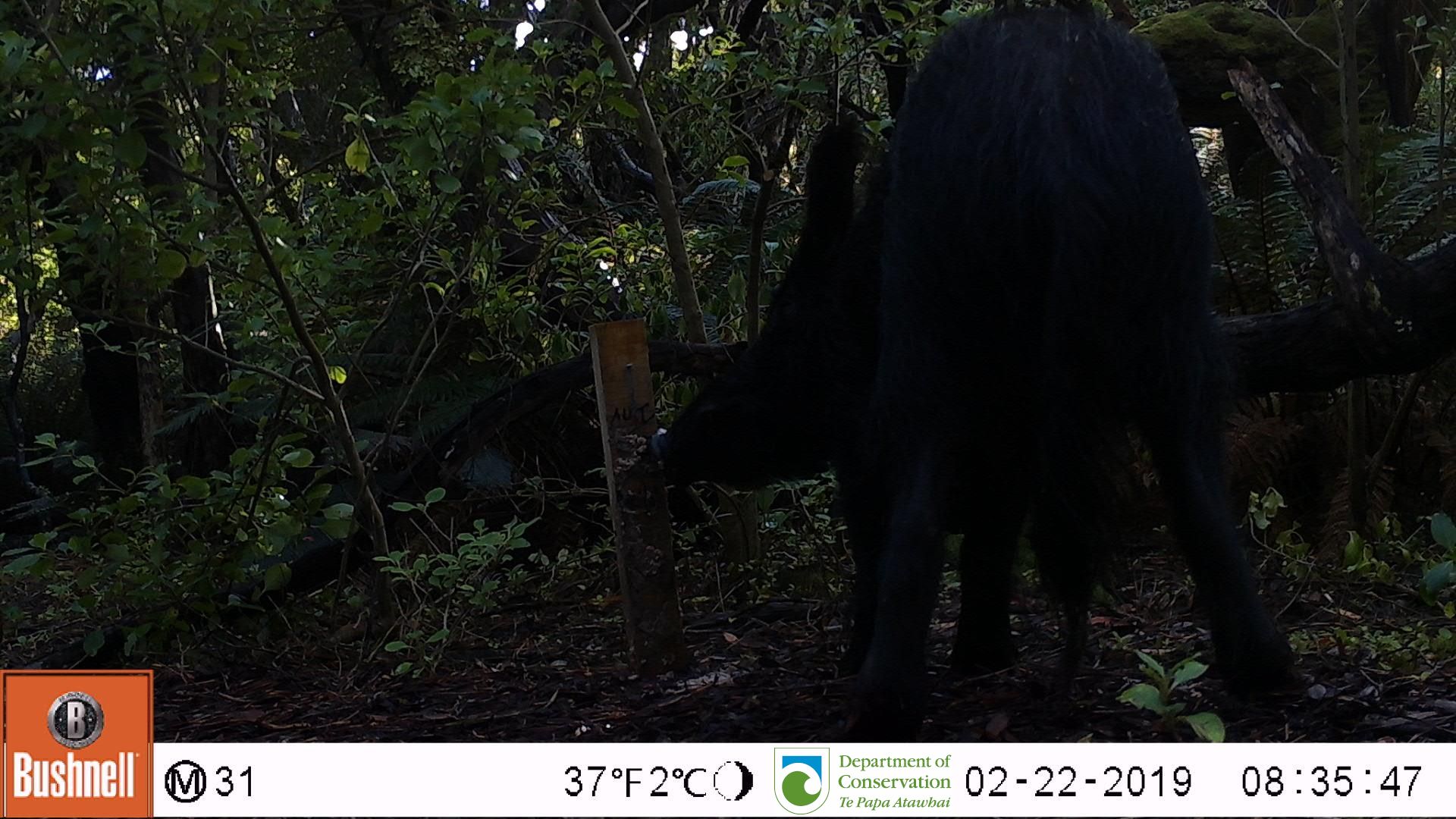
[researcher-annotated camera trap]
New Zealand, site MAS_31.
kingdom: Animalia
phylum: Chordata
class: Mammalia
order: Artiodactyla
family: Suidae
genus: Sus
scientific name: Sus scrofa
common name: pig